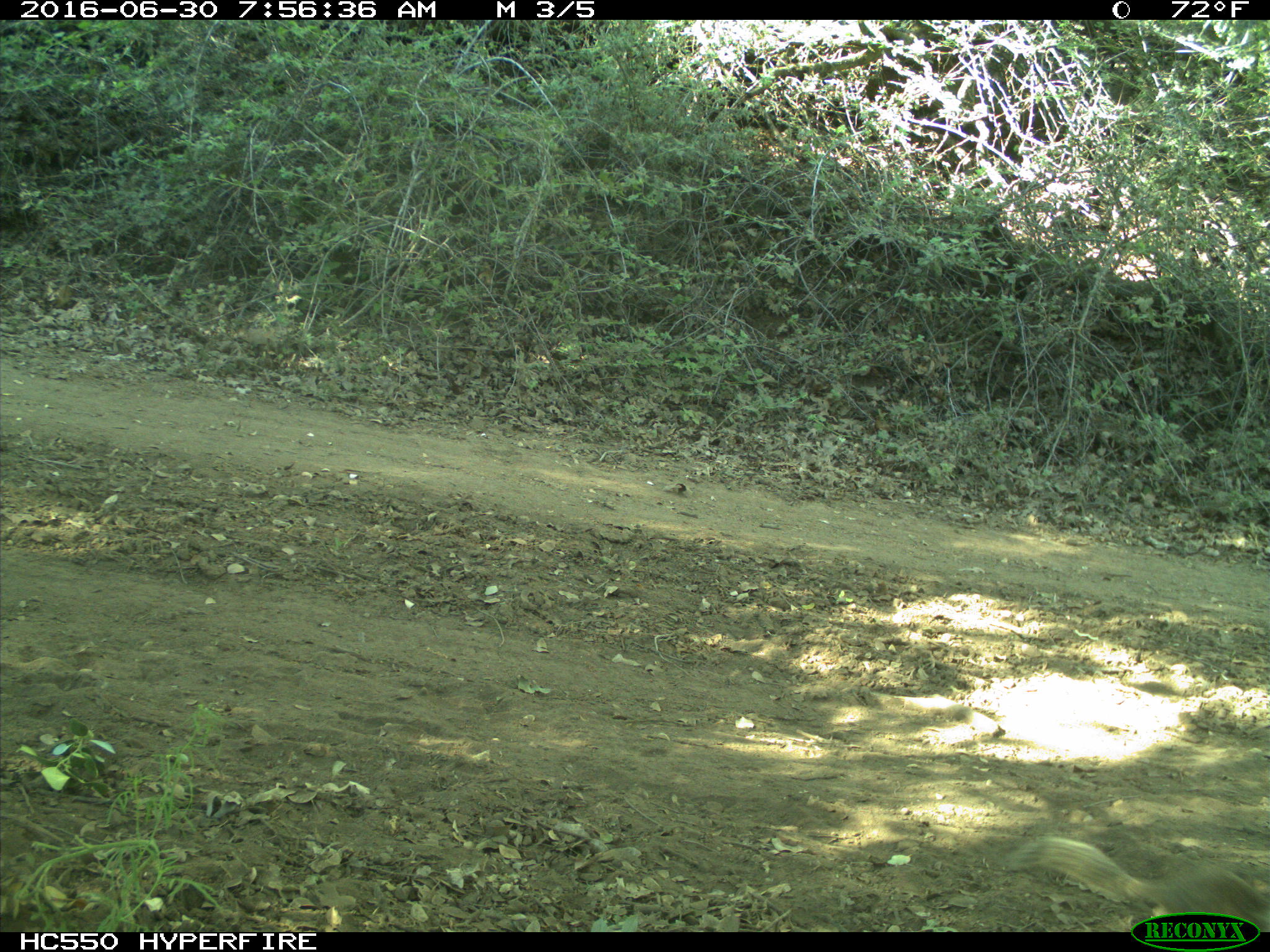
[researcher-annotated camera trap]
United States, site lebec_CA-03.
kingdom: Animalia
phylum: Chordata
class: Mammalia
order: Rodentia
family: Sciuridae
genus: Otospermophilus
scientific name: Otospermophilus beecheyi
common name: california ground squirrel